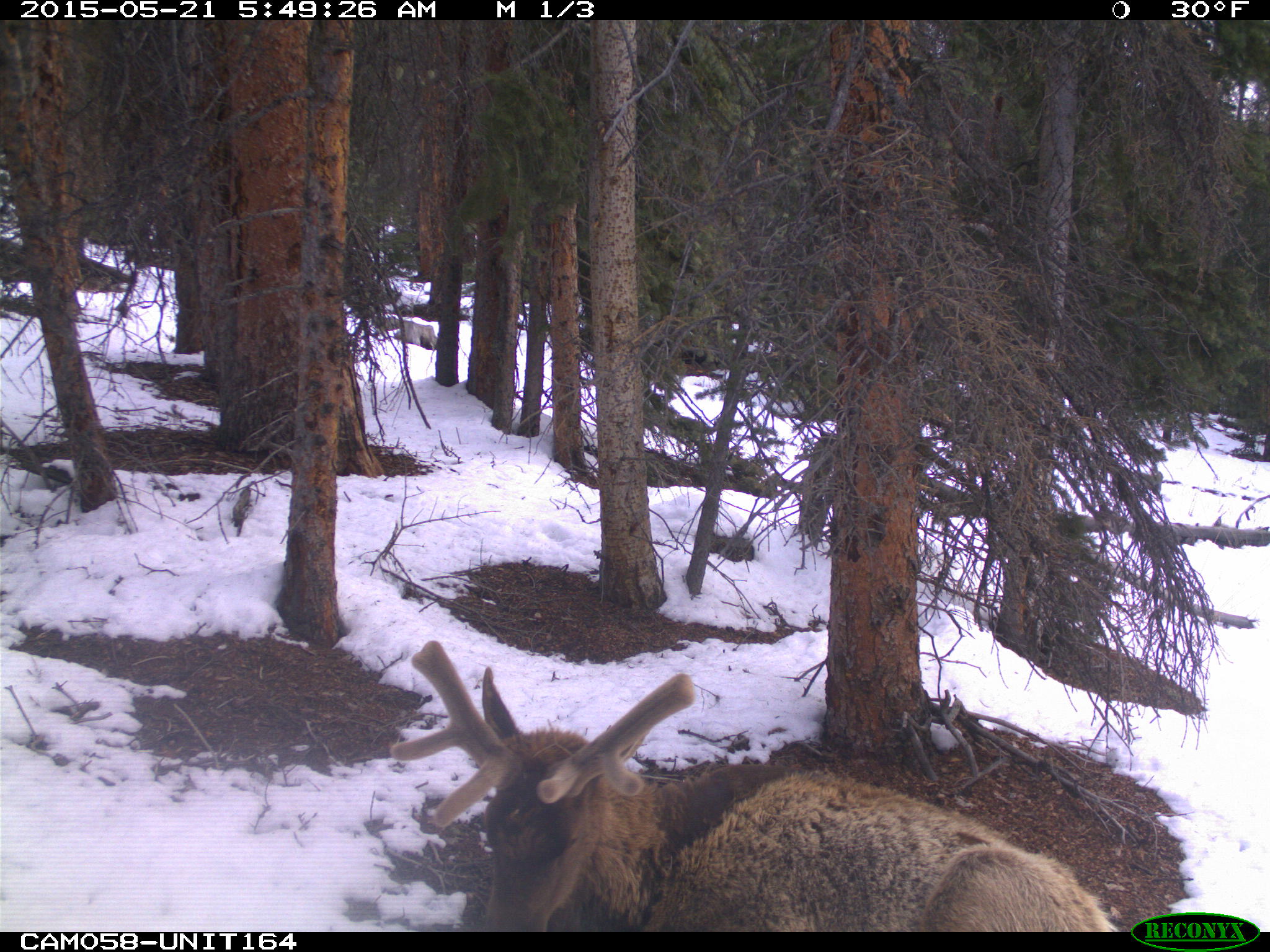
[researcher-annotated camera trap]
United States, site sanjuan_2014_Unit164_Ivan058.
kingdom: Animalia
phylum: Chordata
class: Mammalia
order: Artiodactyla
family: Cervidae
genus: Cervus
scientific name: Cervus elaphus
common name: red deer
Cervus elaphus (red deer).